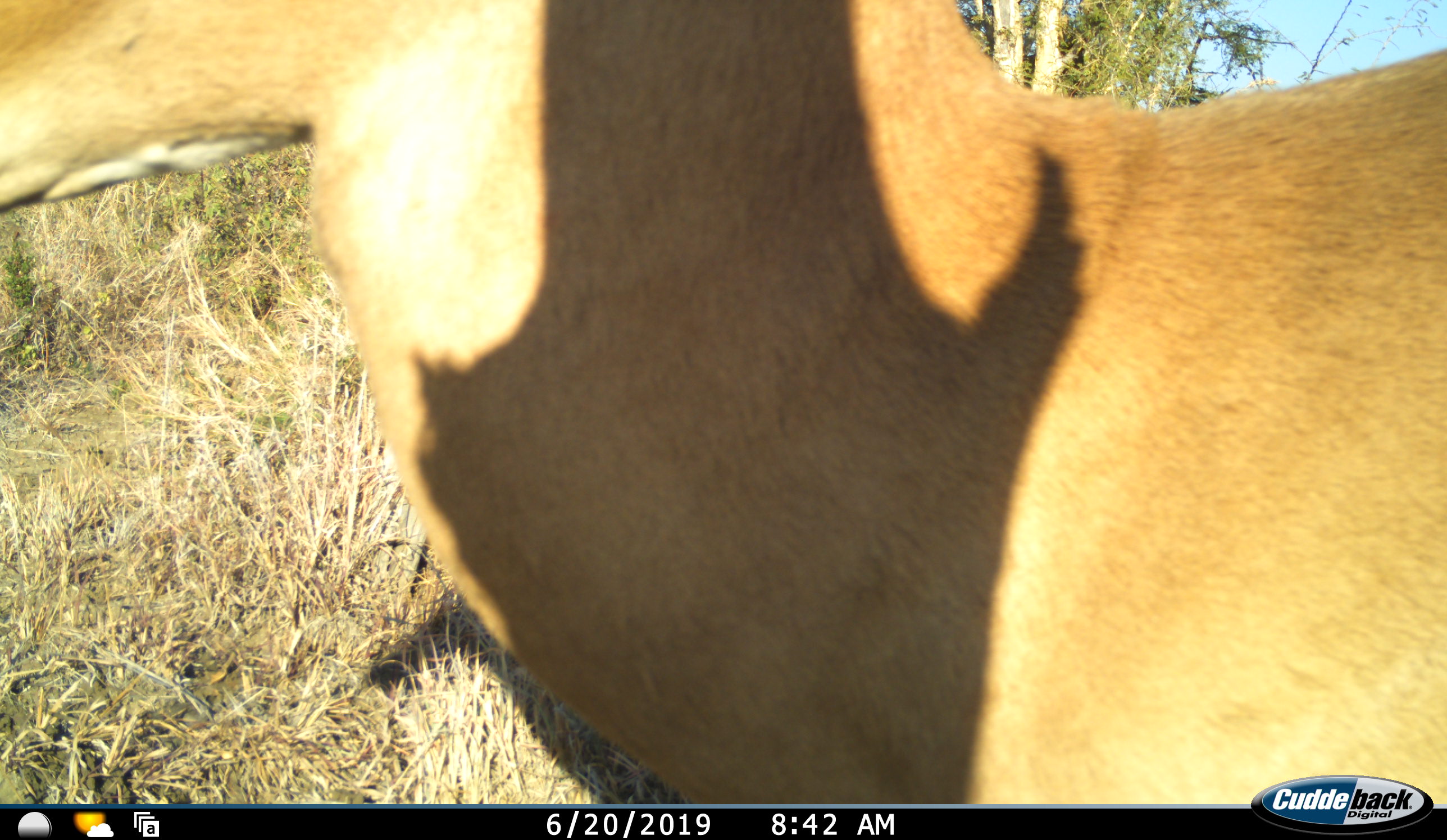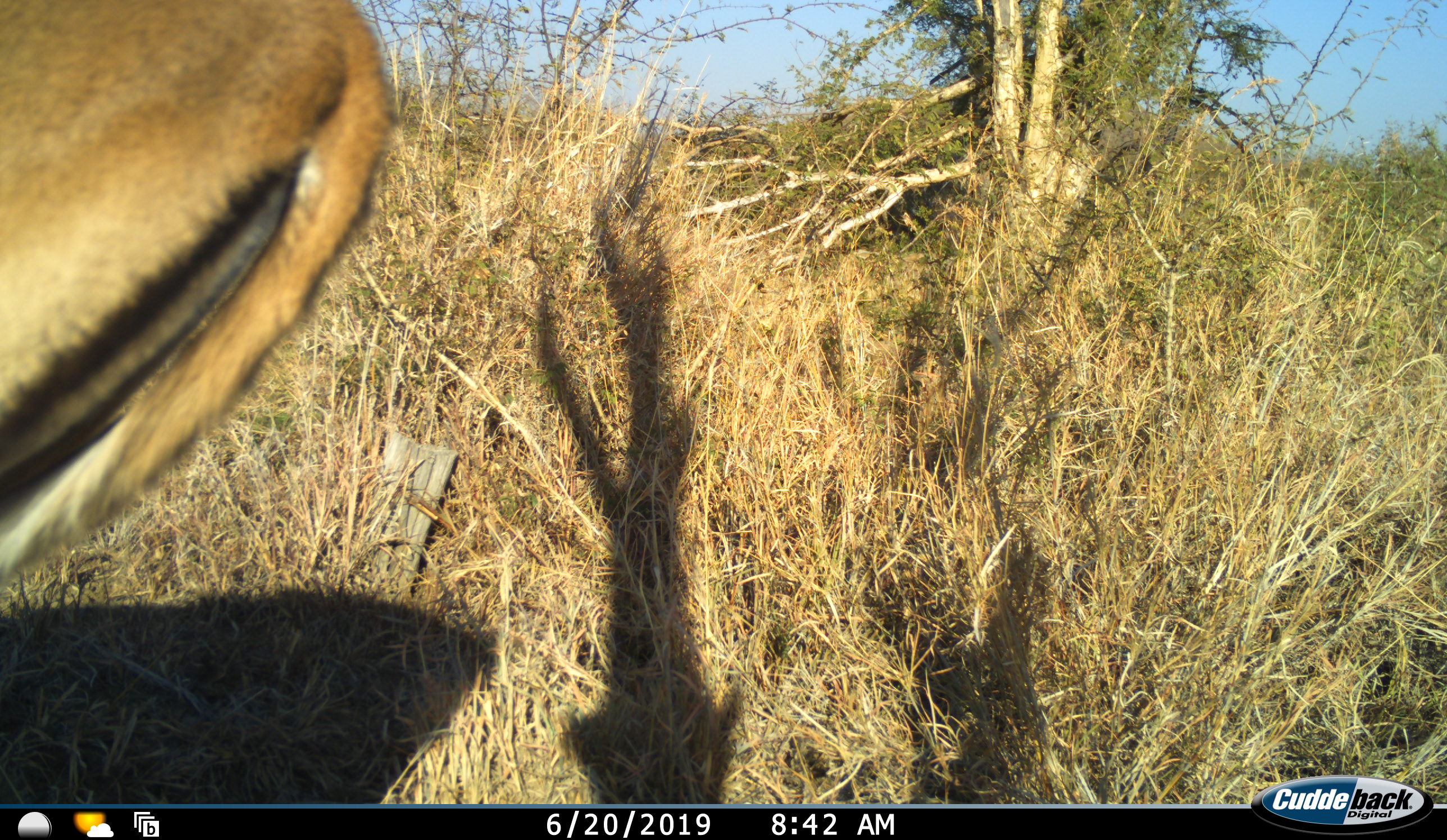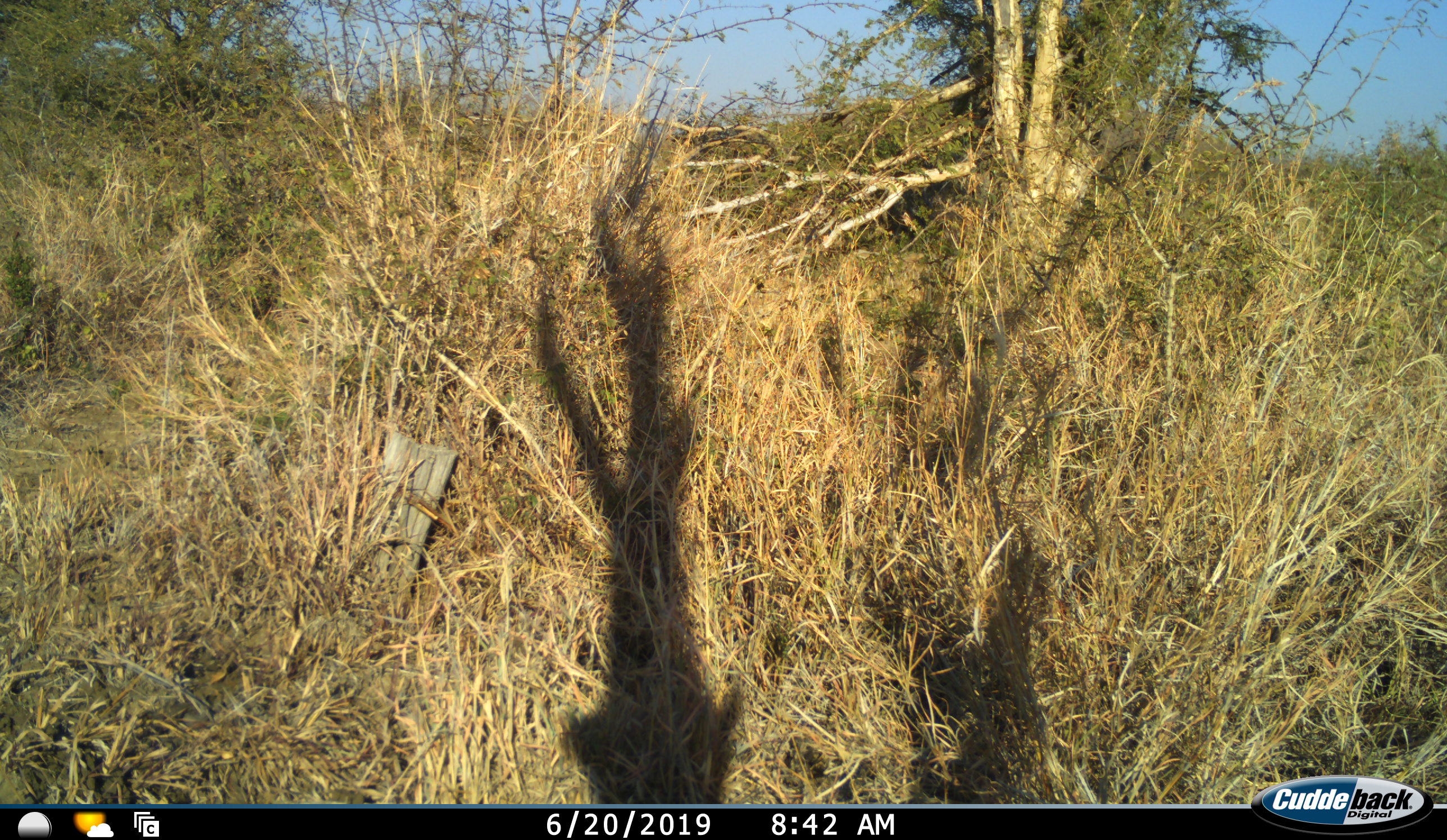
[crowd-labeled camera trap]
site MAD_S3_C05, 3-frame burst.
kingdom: Animalia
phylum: Chordata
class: Mammalia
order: Artiodactyla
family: Bovidae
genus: Aepyceros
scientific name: Aepyceros melampus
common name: impala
Impala (Aepyceros melampus), count 1. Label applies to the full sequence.